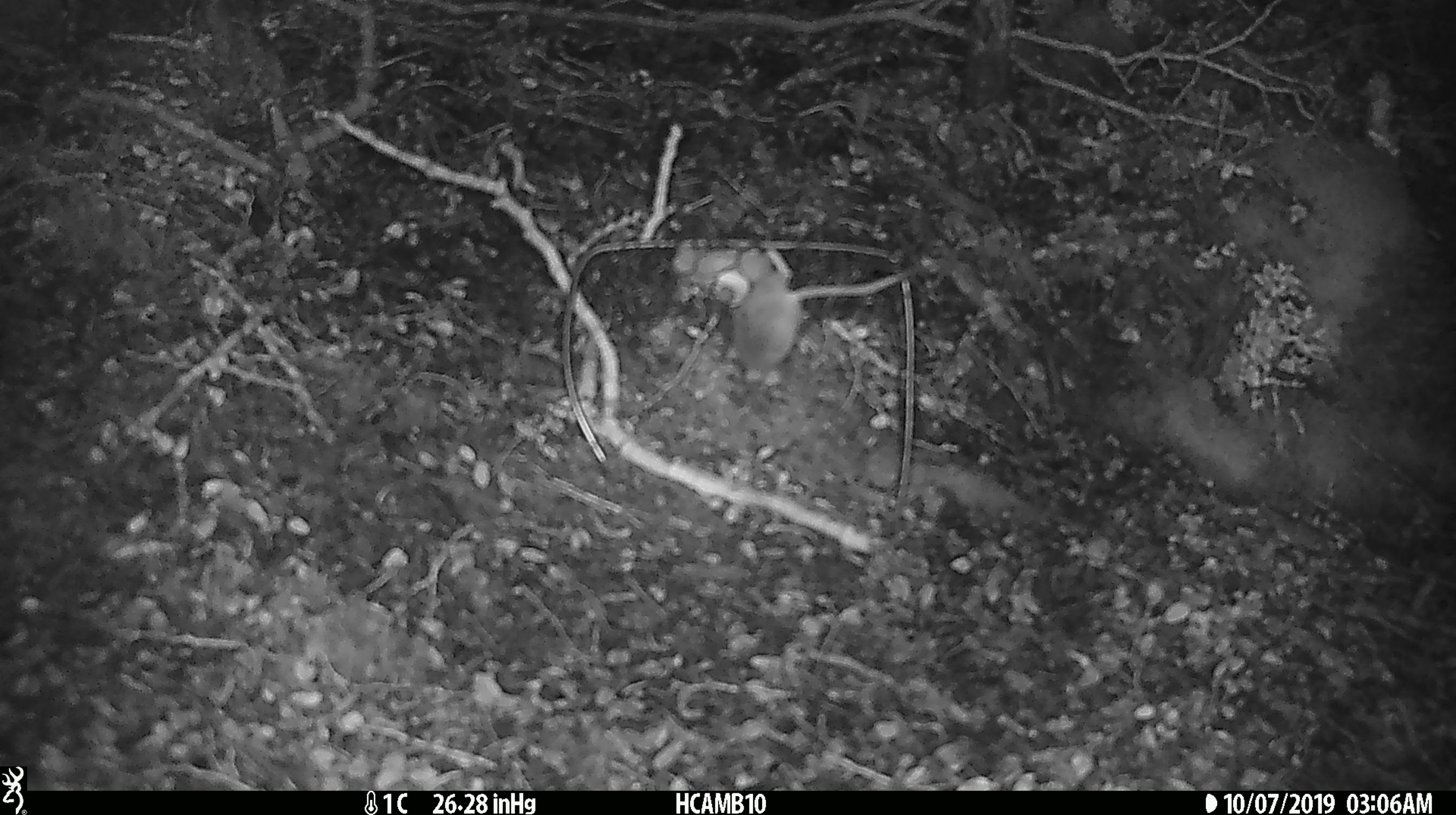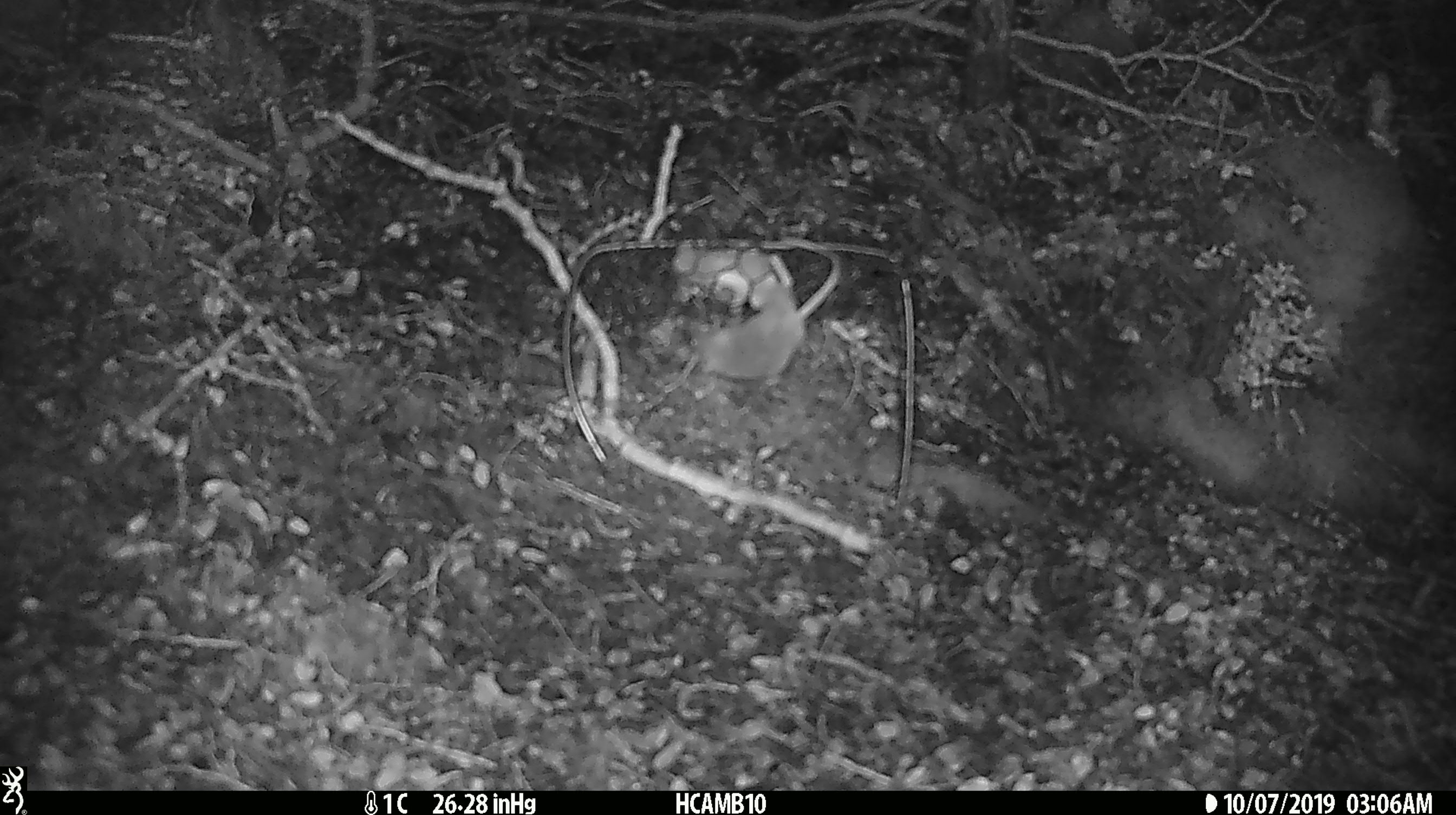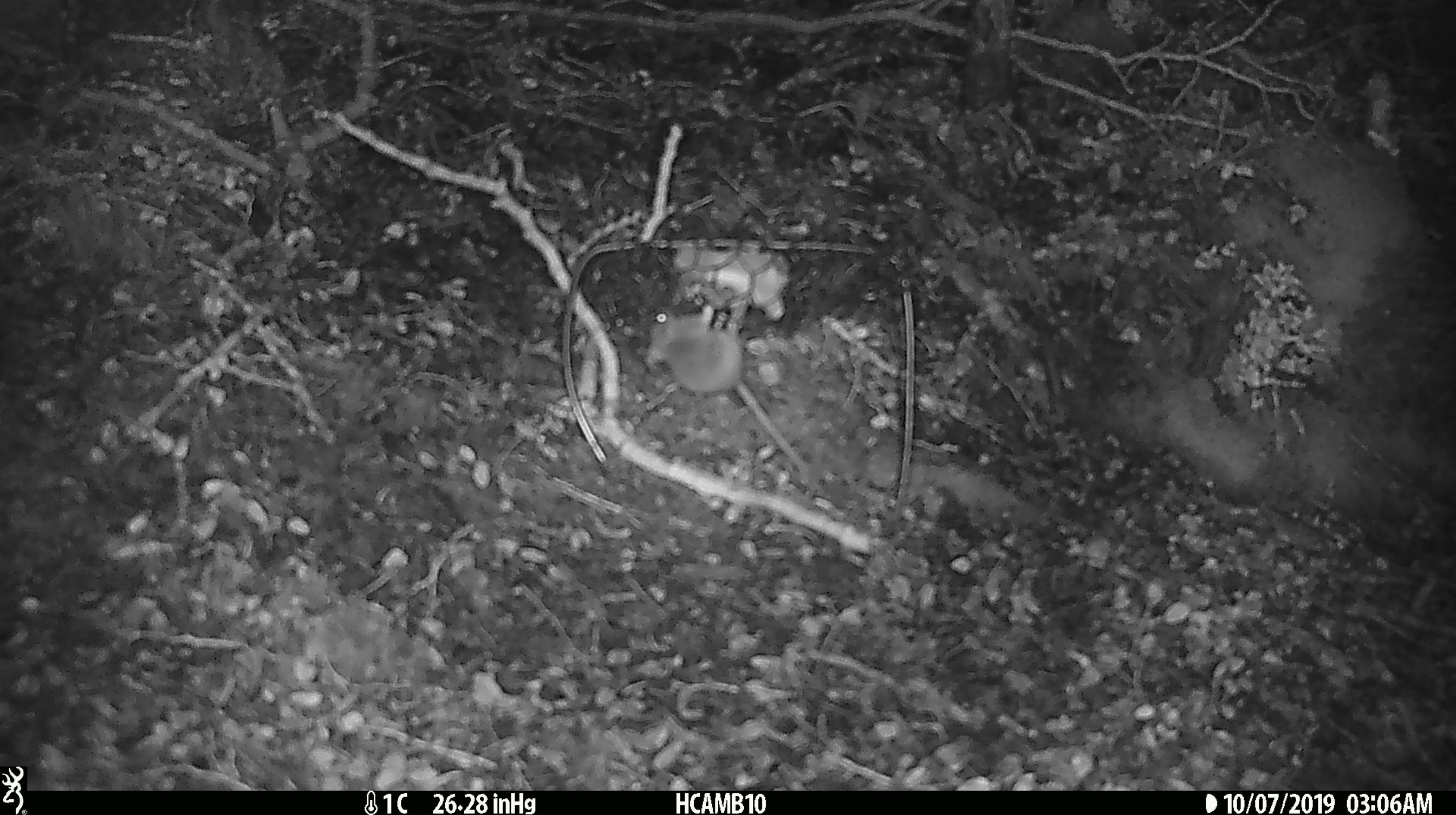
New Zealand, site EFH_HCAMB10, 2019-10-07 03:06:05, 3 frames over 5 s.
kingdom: Animalia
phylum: Chordata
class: Mammalia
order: Rodentia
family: Muridae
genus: Mus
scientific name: Mus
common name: mouse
Mouse (Mus).